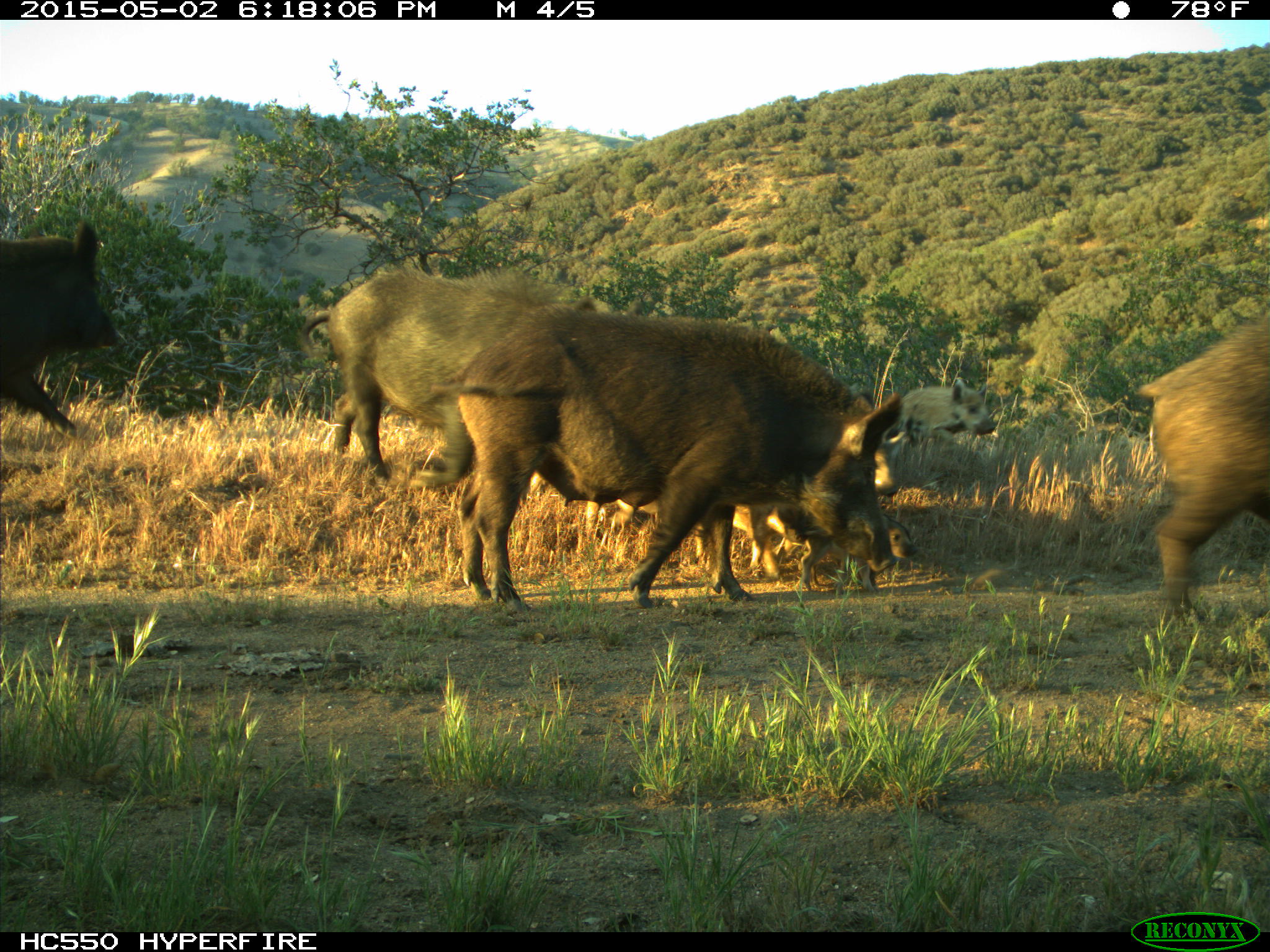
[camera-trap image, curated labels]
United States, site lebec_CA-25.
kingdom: Animalia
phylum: Chordata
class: Mammalia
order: Artiodactyla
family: Suidae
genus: Sus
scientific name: Sus scrofa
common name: wild boar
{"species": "Sus scrofa (wild boar)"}